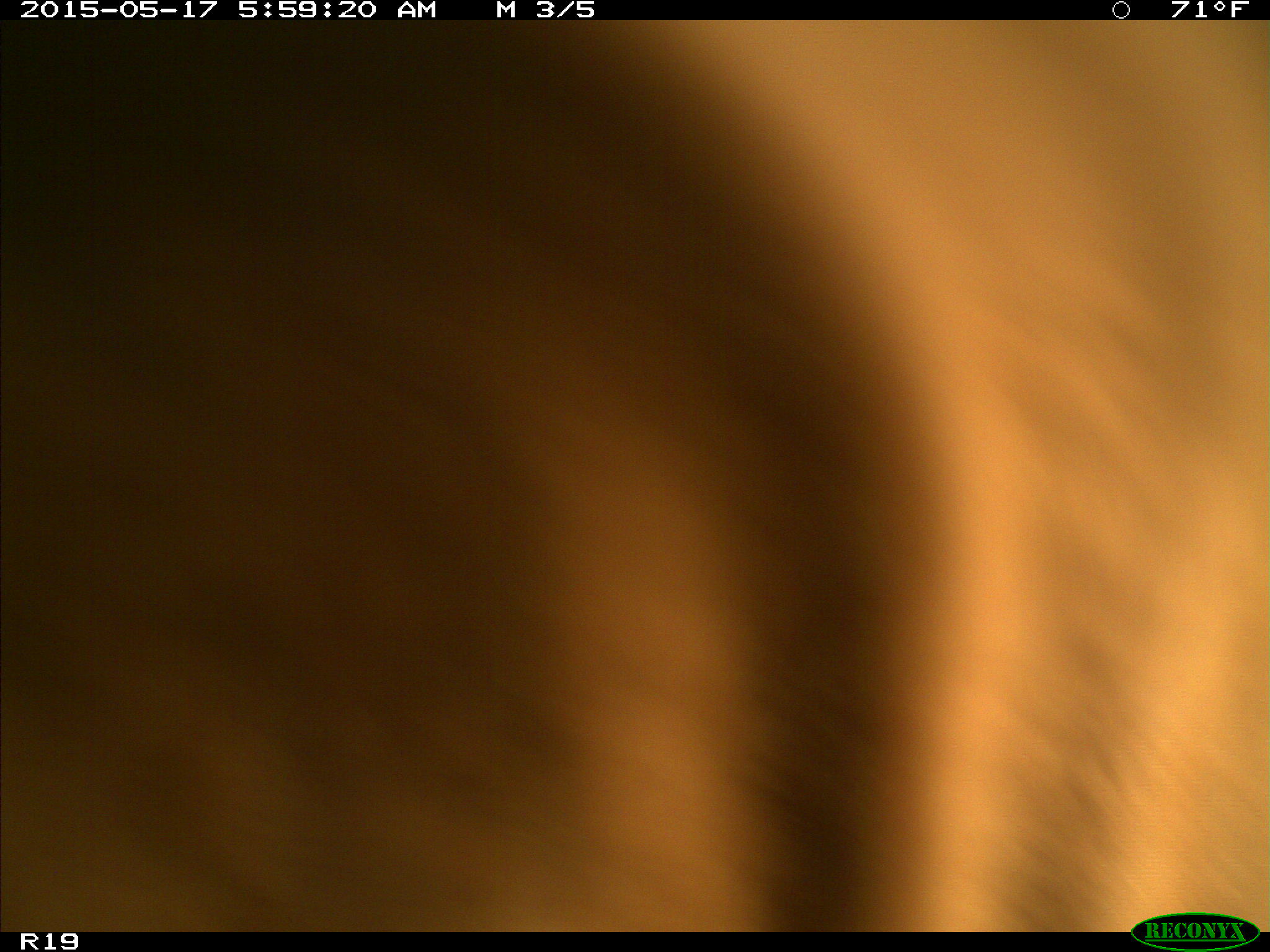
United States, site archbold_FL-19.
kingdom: Animalia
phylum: Chordata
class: Mammalia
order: Artiodactyla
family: Bovidae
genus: Bos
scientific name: Bos taurus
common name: domestic cow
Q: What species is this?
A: Bos taurus (domestic cow).